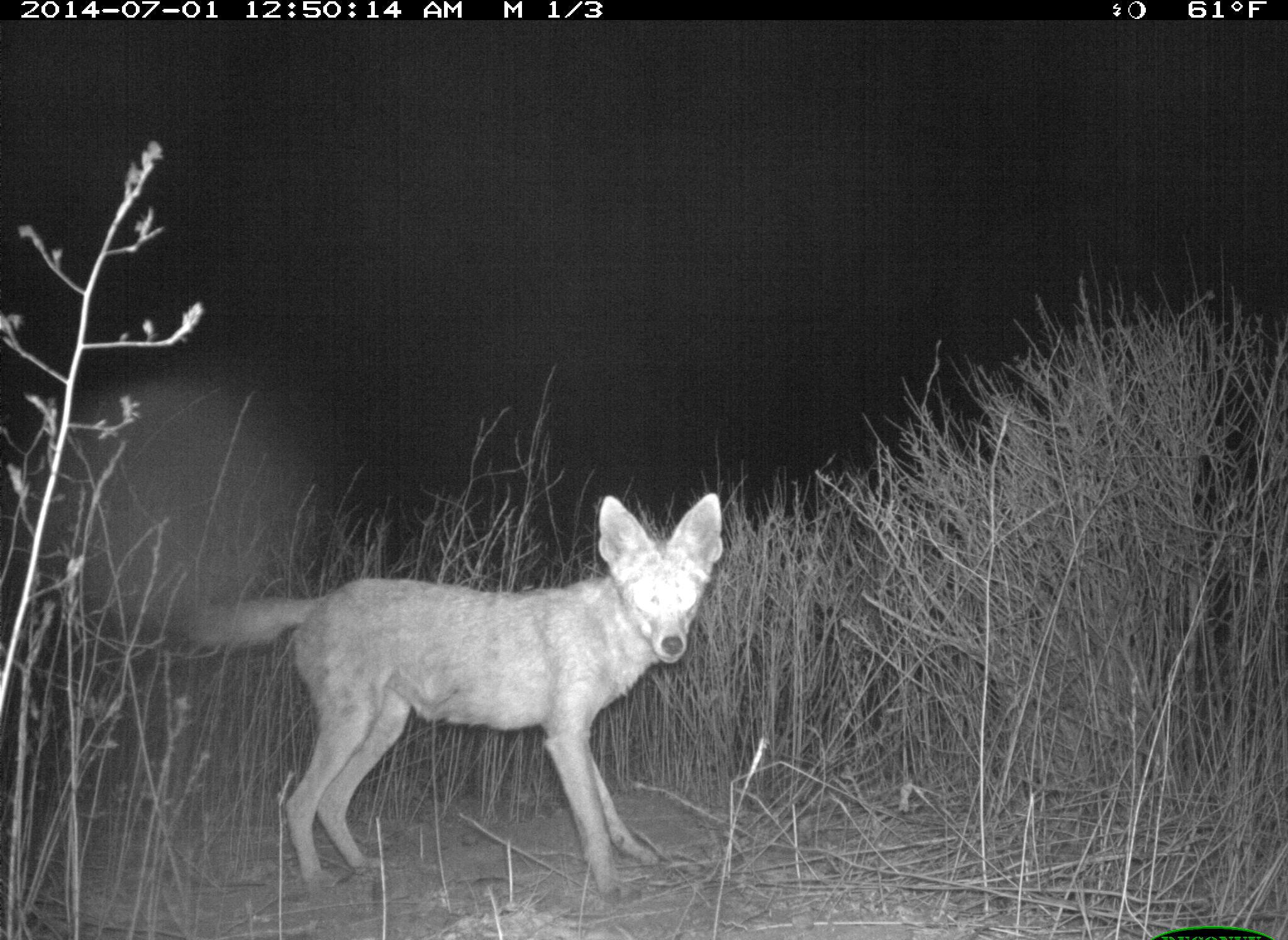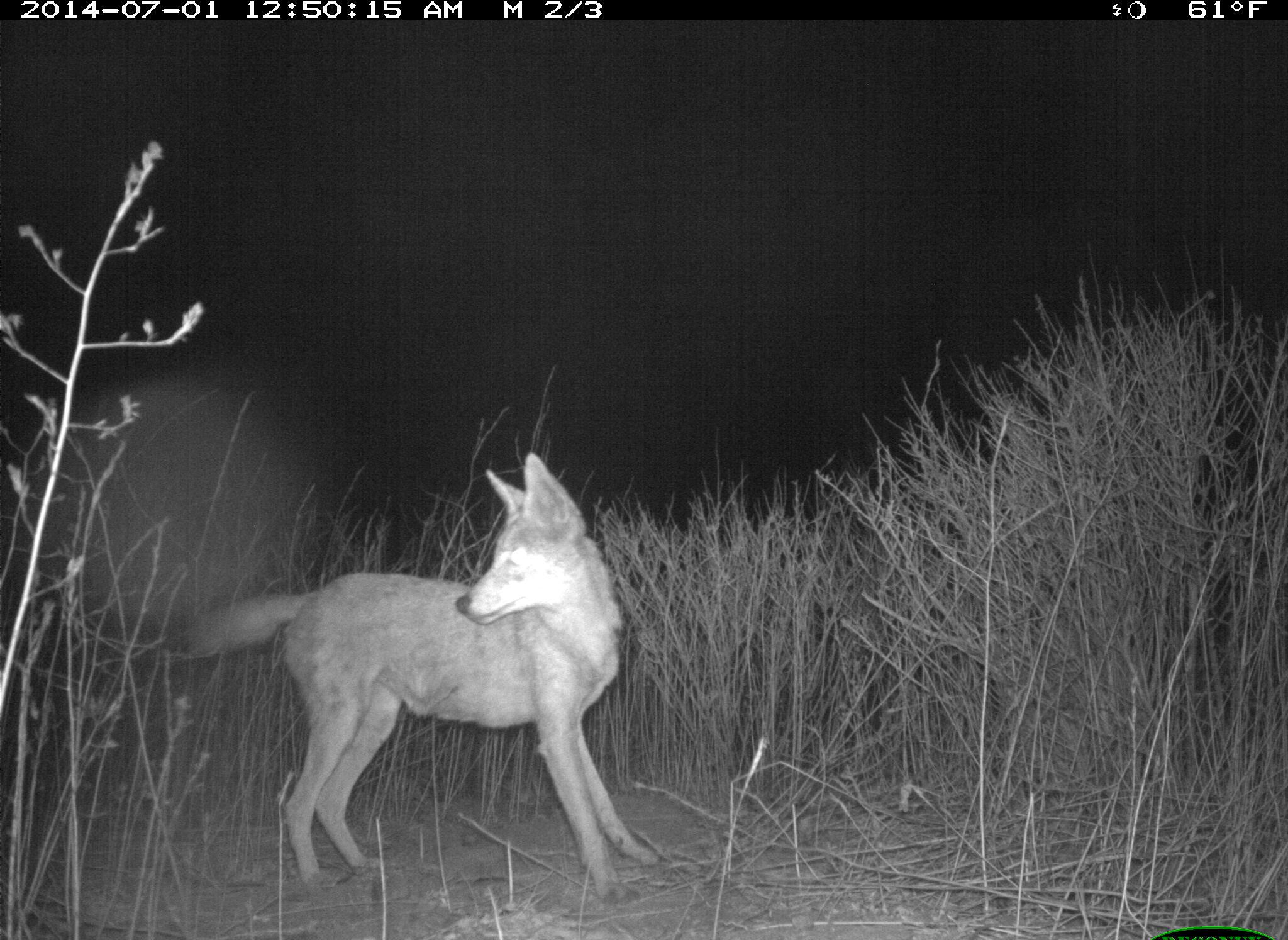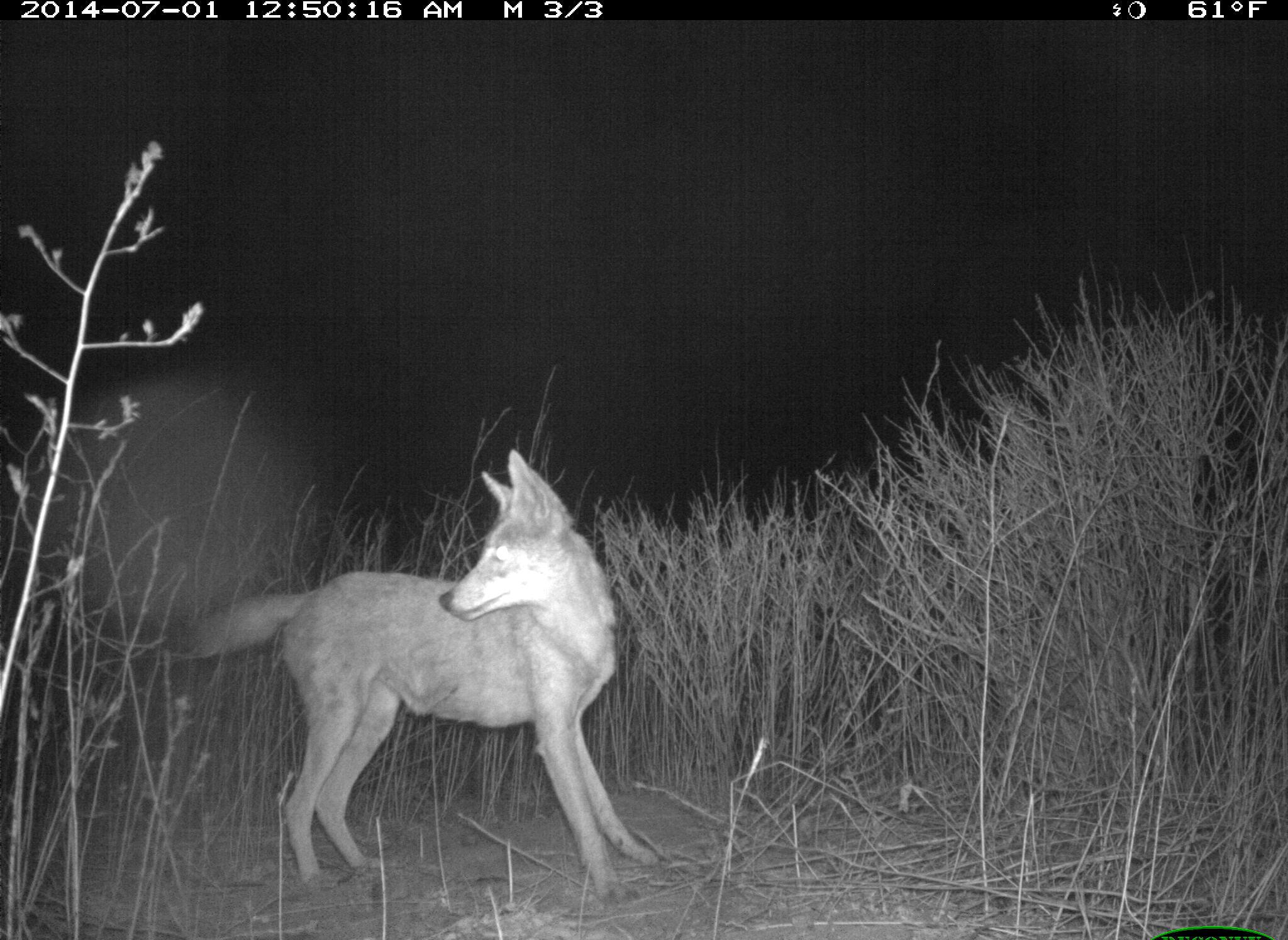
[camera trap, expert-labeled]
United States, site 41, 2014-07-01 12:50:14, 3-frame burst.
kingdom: Animalia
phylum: Chordata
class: Mammalia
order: Carnivora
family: Canidae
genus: Canis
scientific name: Canis latrans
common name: coyote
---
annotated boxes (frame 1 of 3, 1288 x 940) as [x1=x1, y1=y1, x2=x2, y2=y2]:
coyote: [x1=167, y1=492, x2=724, y2=903]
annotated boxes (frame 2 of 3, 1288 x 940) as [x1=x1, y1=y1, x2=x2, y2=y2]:
coyote: [x1=177, y1=453, x2=667, y2=908]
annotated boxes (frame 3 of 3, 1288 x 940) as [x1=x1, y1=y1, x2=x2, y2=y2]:
coyote: [x1=173, y1=446, x2=671, y2=905]